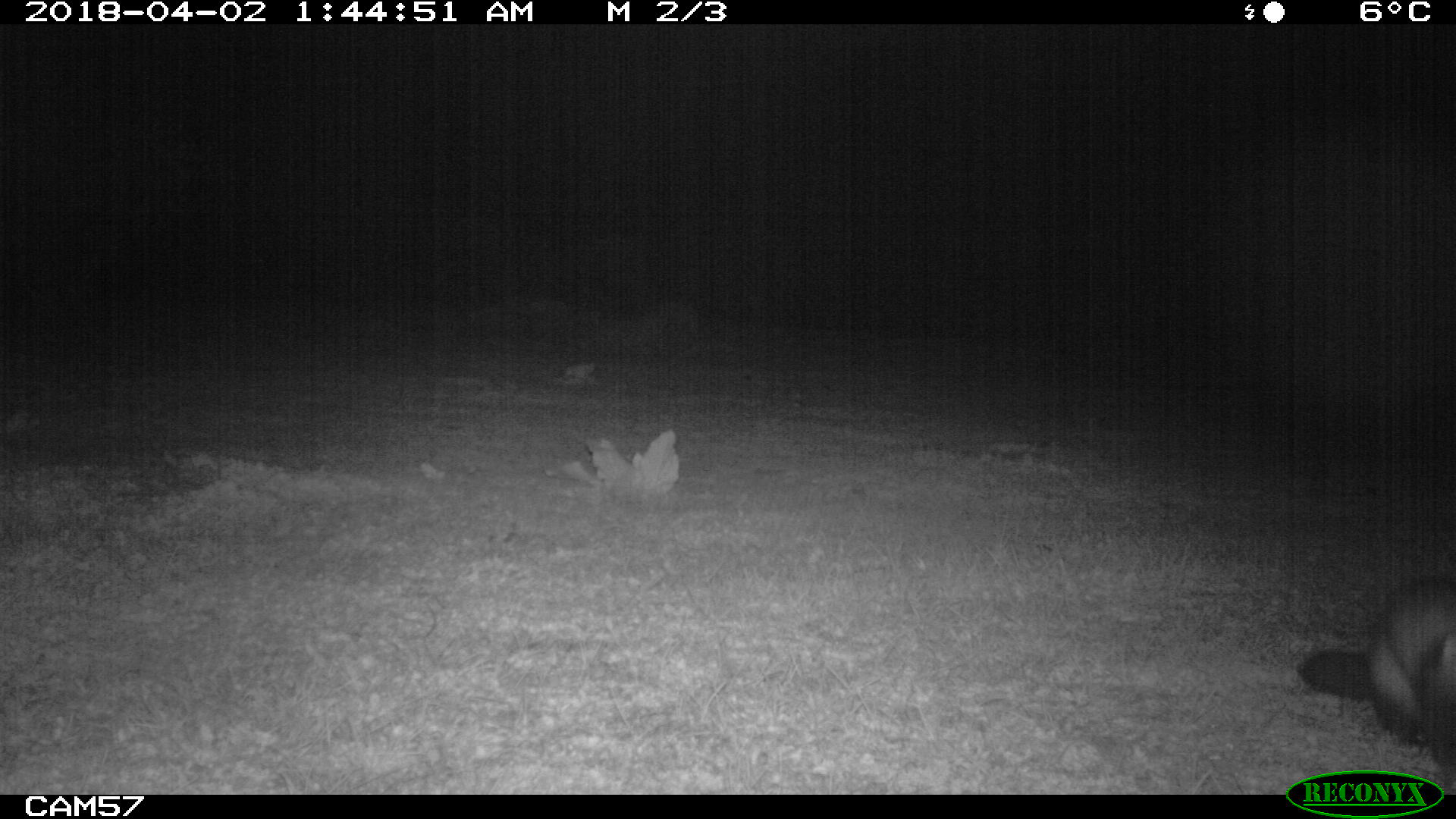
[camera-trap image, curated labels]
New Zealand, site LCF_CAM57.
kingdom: Animalia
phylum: Chordata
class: Mammalia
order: Carnivora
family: Mustelidae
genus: Mustela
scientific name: Mustela furo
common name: ferret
Ferret (Mustela furo).